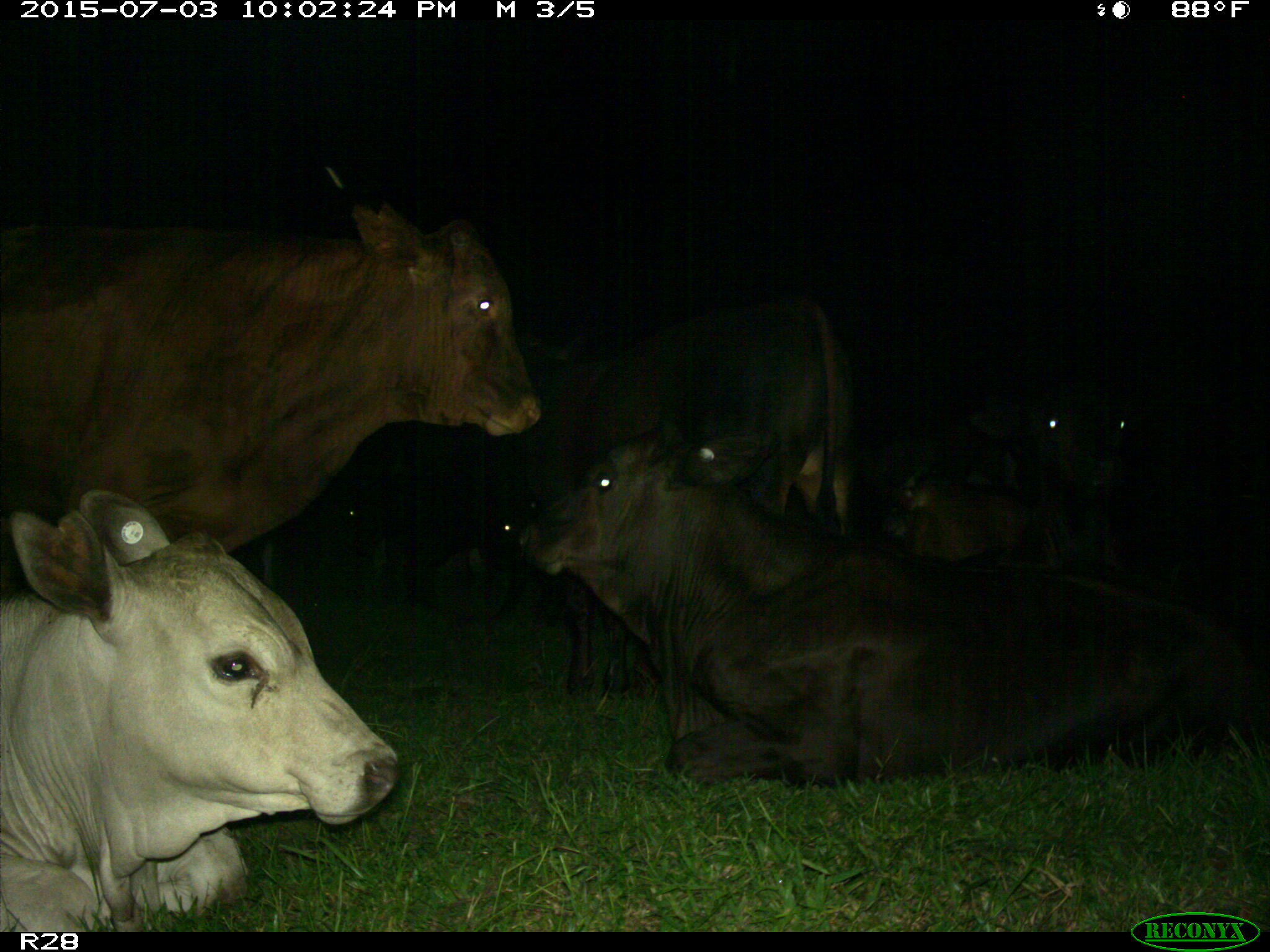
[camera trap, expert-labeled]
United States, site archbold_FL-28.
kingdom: Animalia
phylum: Chordata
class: Mammalia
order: Artiodactyla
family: Bovidae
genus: Bos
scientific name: Bos taurus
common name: domestic cow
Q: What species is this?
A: Bos taurus (domestic cow).